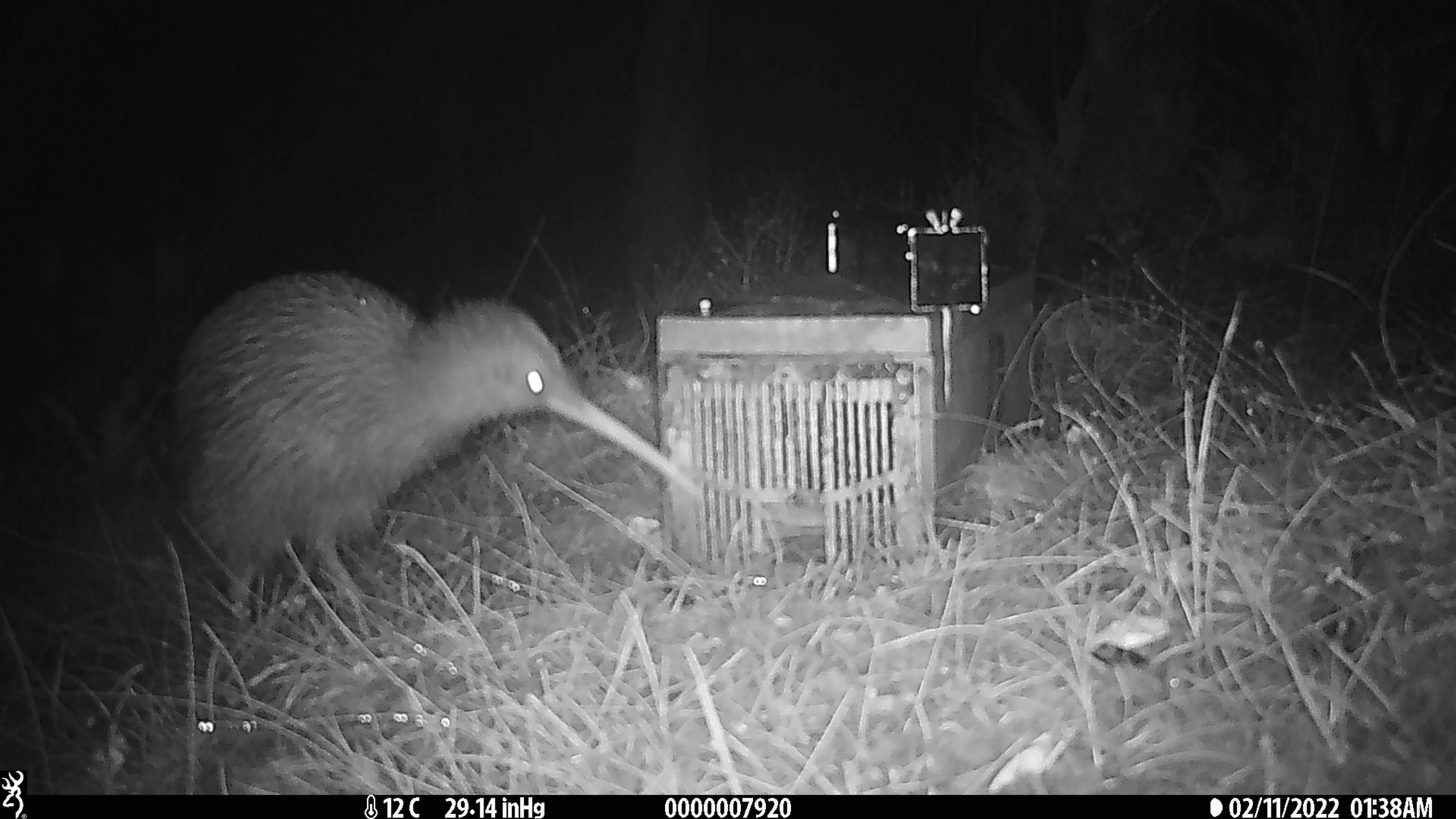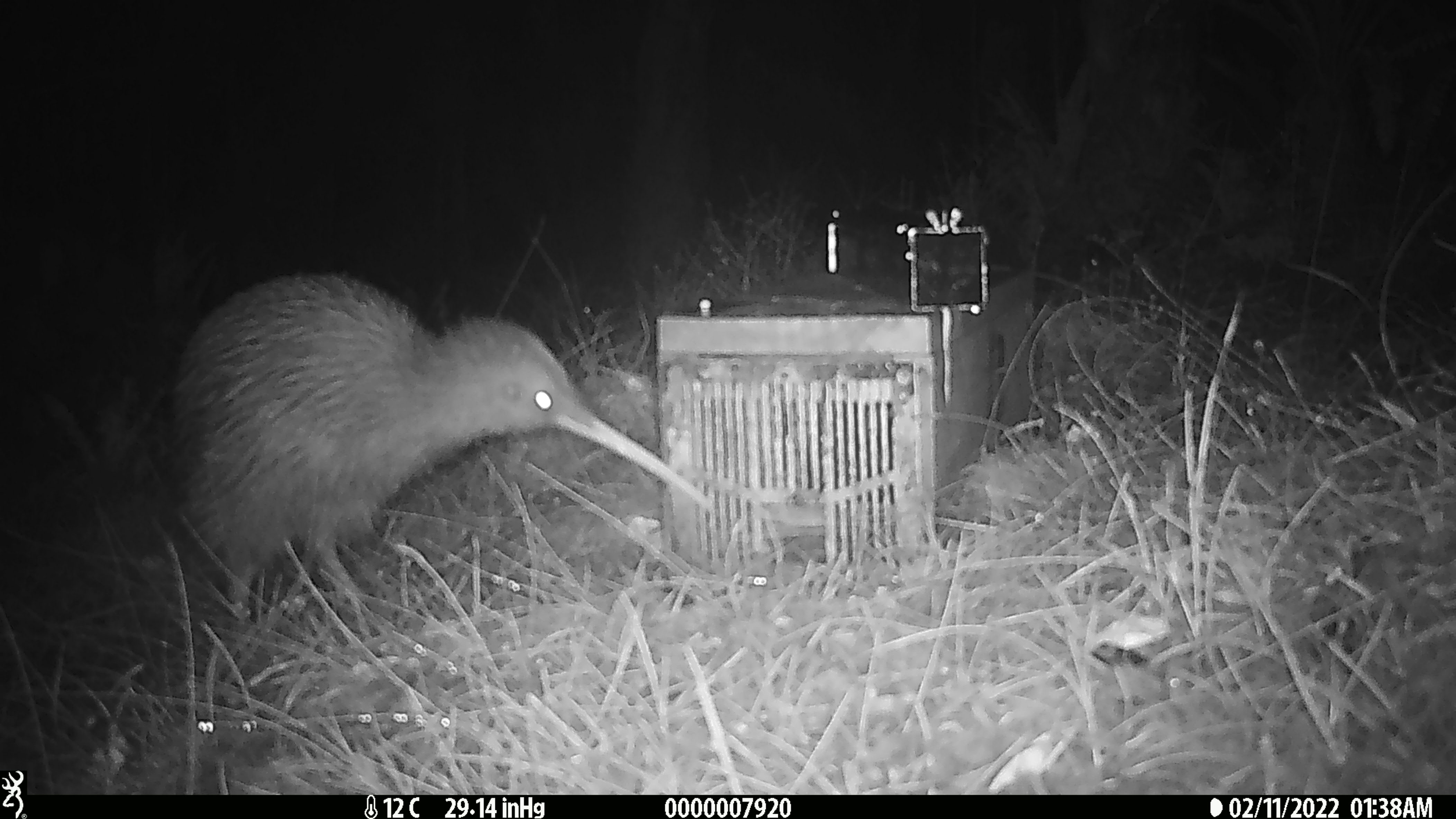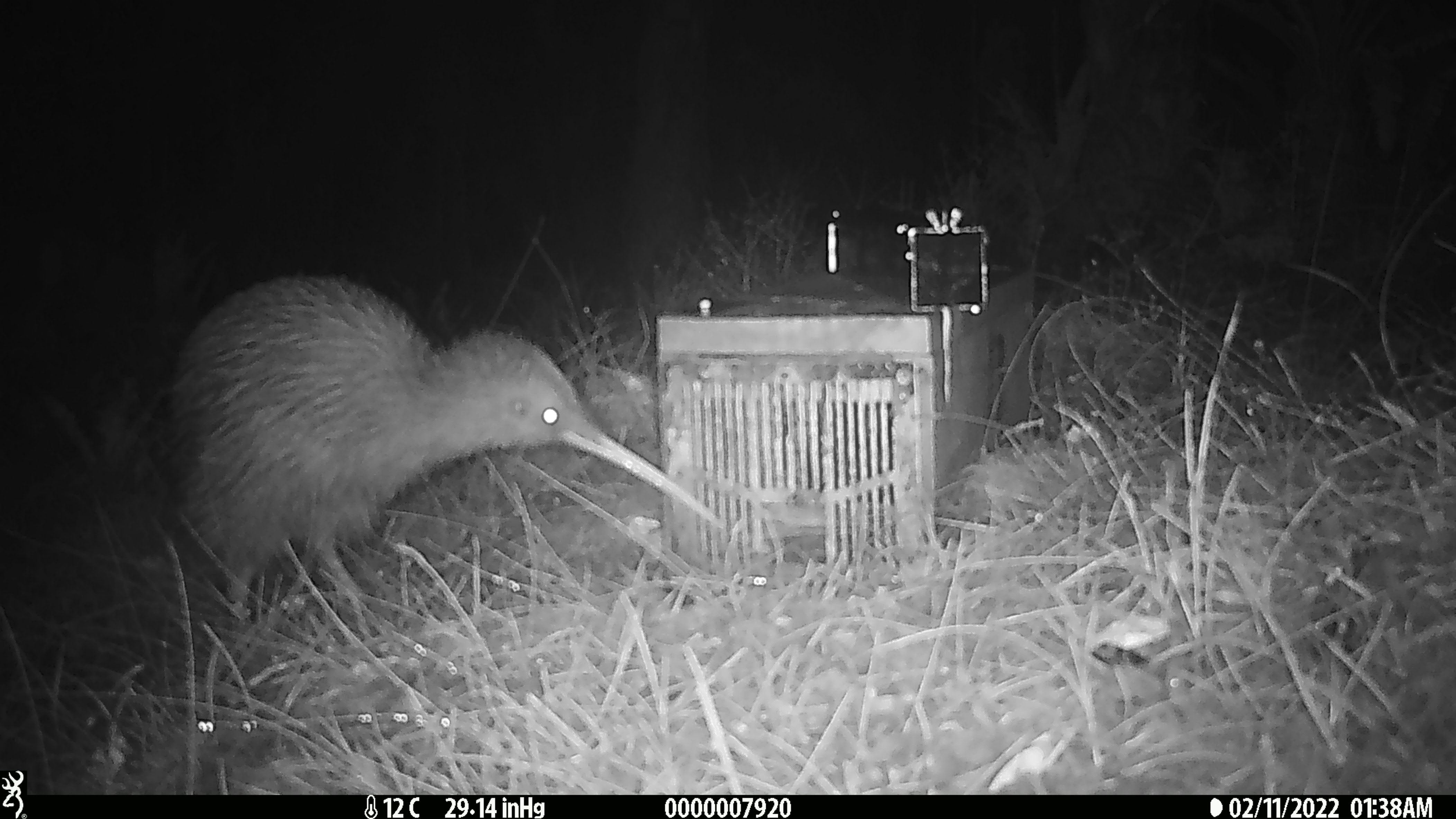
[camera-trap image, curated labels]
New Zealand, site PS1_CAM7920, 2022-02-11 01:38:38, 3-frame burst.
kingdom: Animalia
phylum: Chordata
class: Aves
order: Apterygiformes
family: Apterygidae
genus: Apteryx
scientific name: Apteryx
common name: kiwi